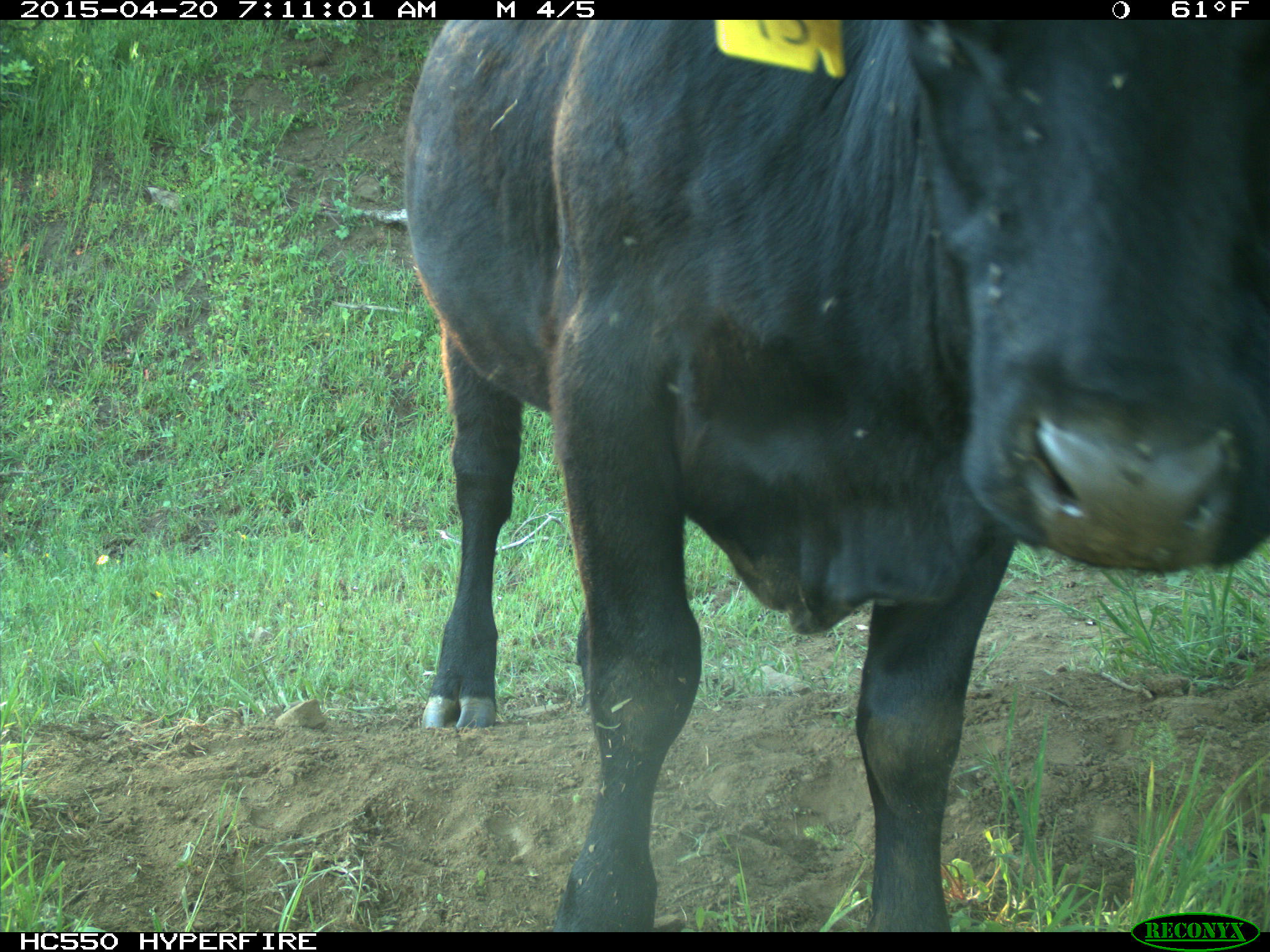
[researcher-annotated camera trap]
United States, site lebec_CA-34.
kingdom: Animalia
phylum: Chordata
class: Mammalia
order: Artiodactyla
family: Bovidae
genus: Bos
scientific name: Bos taurus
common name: domestic cow